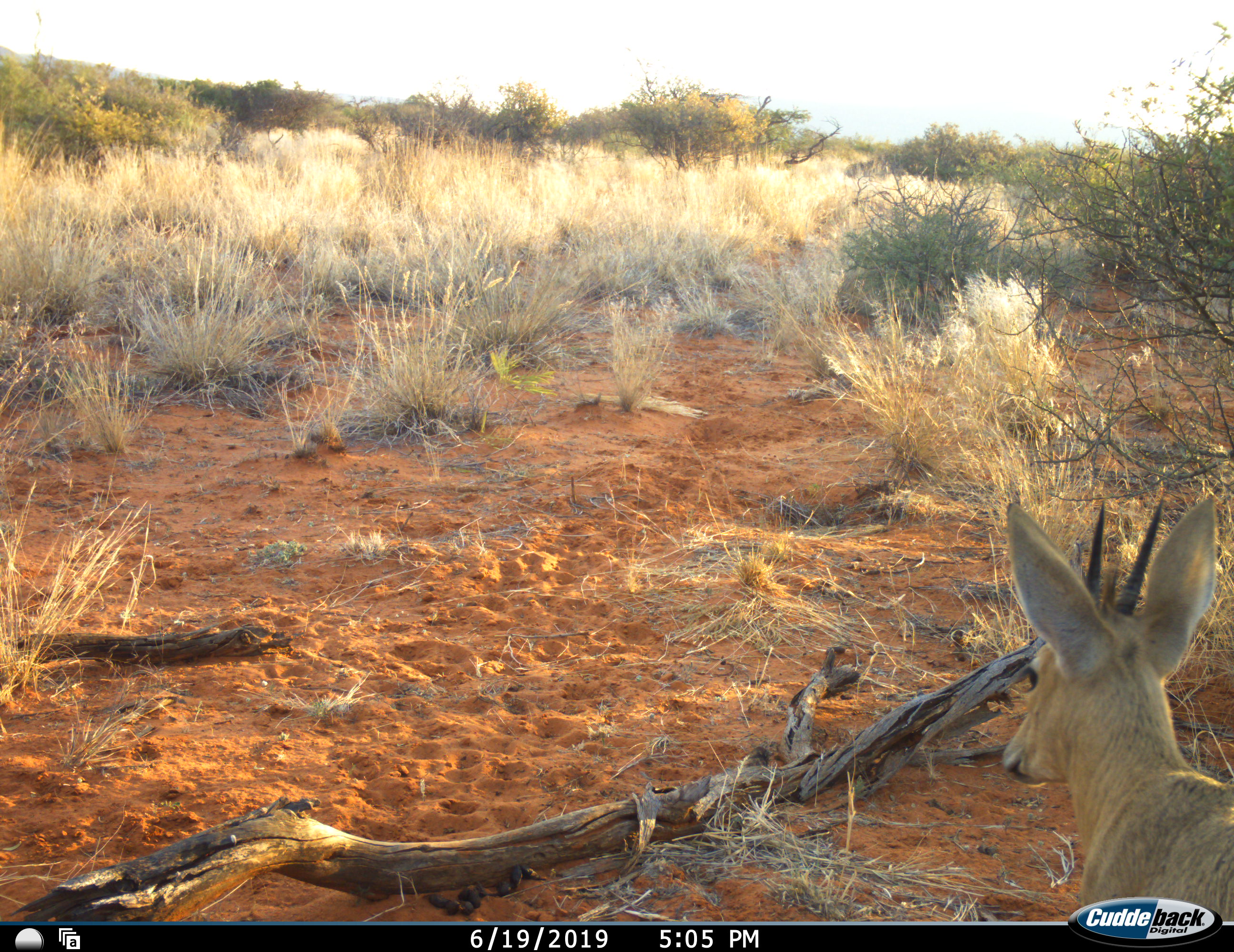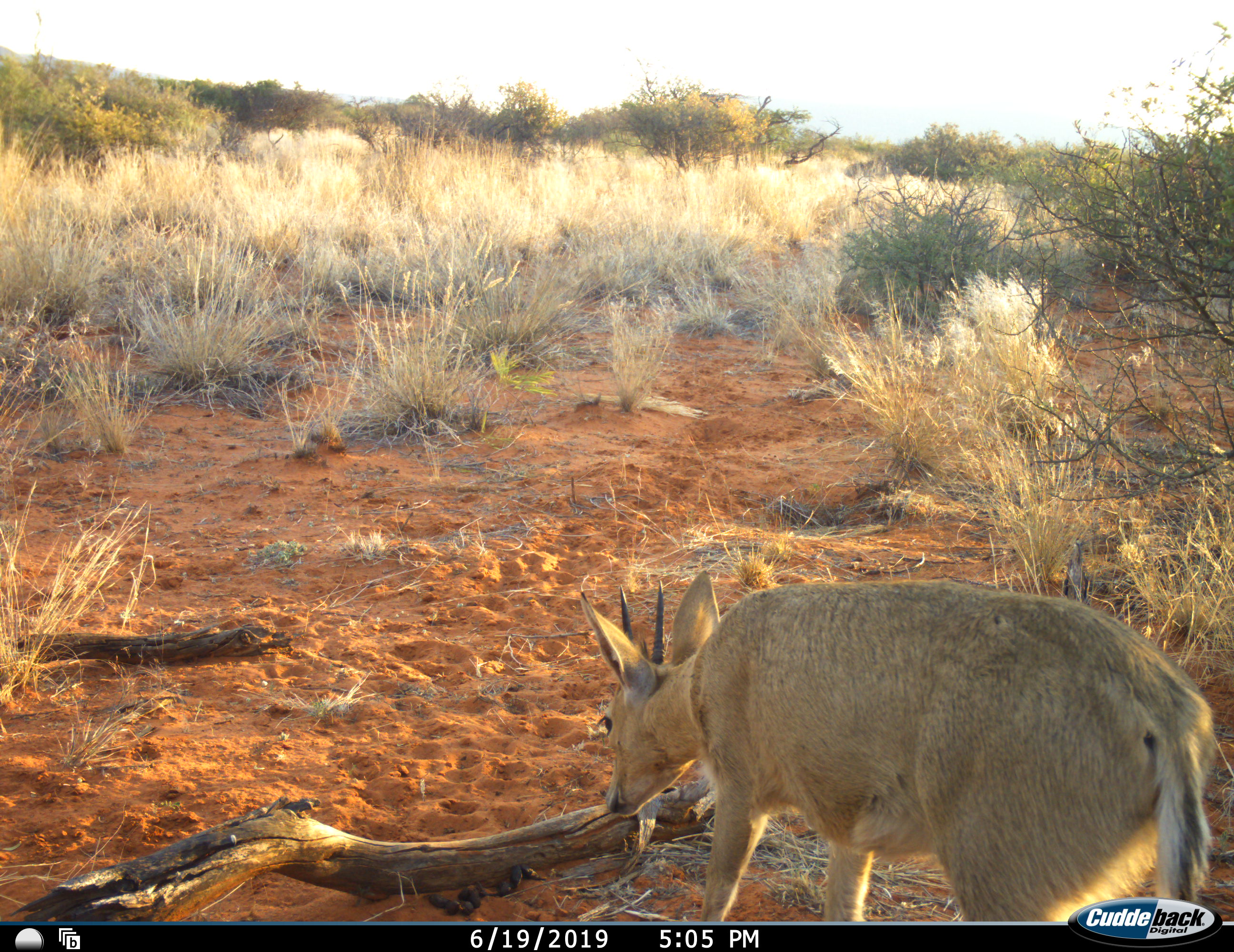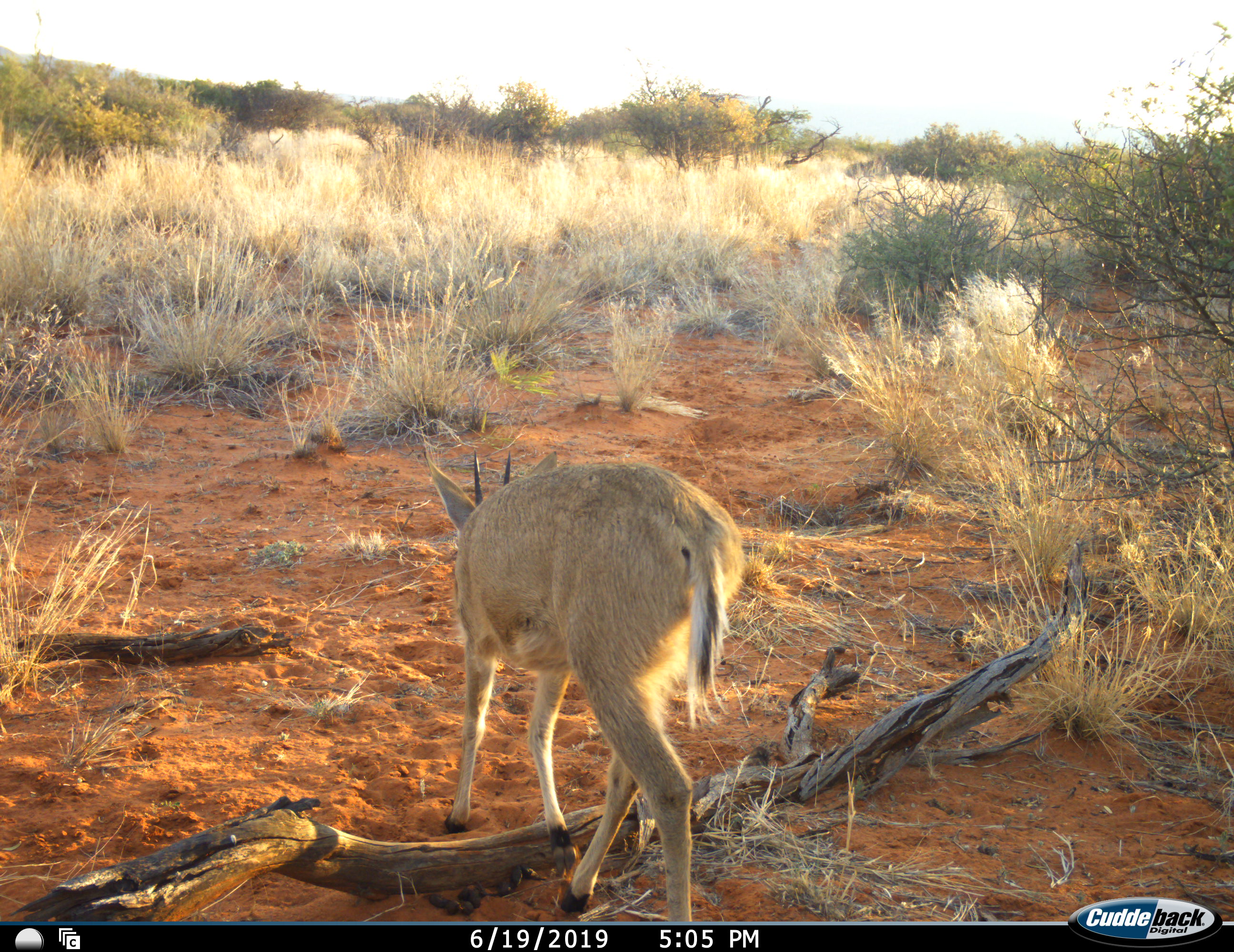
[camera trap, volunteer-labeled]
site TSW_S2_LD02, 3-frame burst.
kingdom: Animalia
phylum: Chordata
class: Mammalia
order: Artiodactyla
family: Bovidae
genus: Sylvicapra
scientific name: Sylvicapra grimmia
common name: common duiker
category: duikercommongrey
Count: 1.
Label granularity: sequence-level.